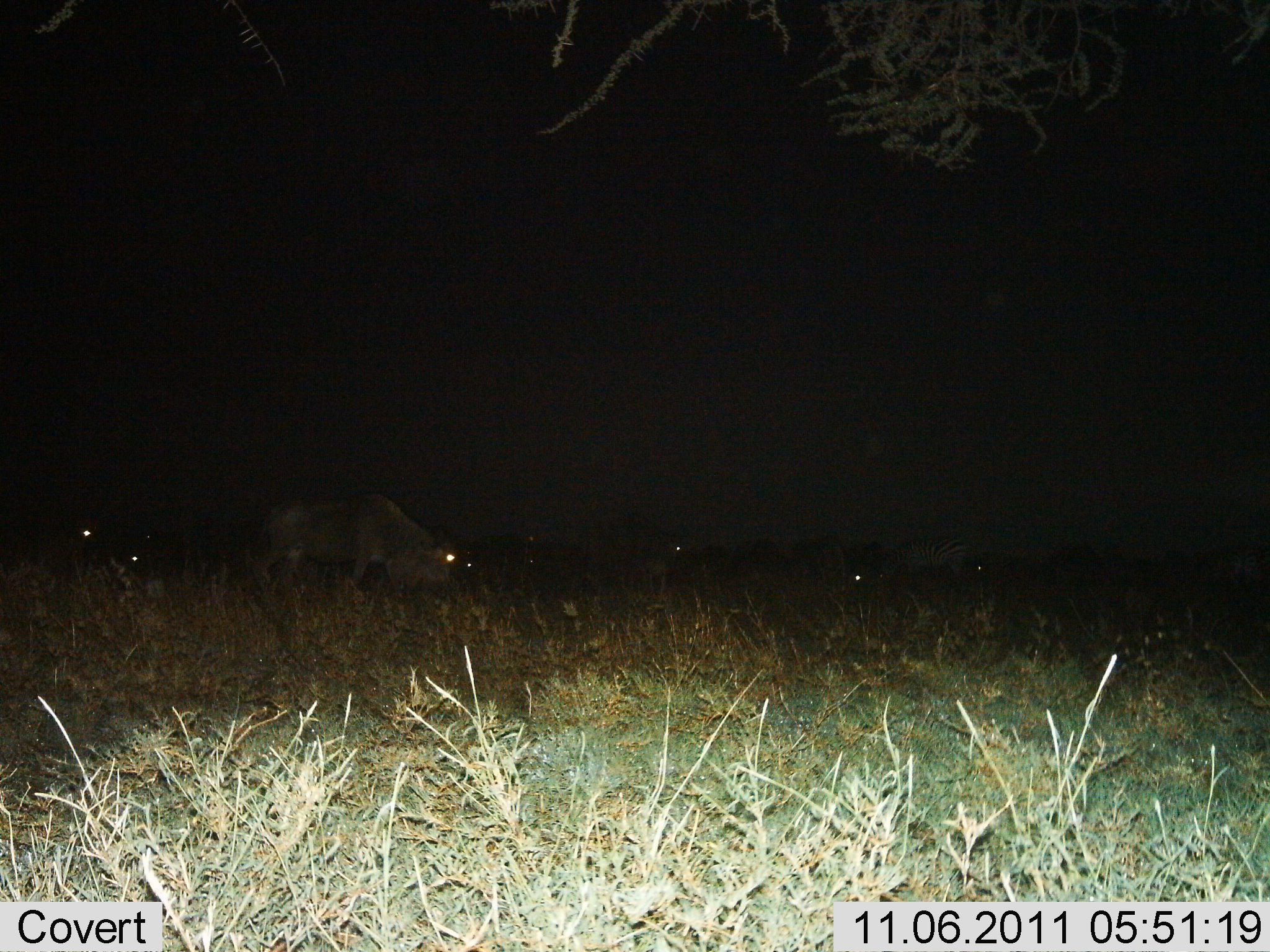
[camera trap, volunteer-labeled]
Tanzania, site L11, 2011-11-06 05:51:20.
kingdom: Animalia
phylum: Chordata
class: Mammalia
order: Artiodactyla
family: Bovidae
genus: Connochaetes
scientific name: Connochaetes taurinus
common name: blue wildebeest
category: wildebeest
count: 6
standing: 38%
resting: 10%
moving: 24%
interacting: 0%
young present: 0%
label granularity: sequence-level